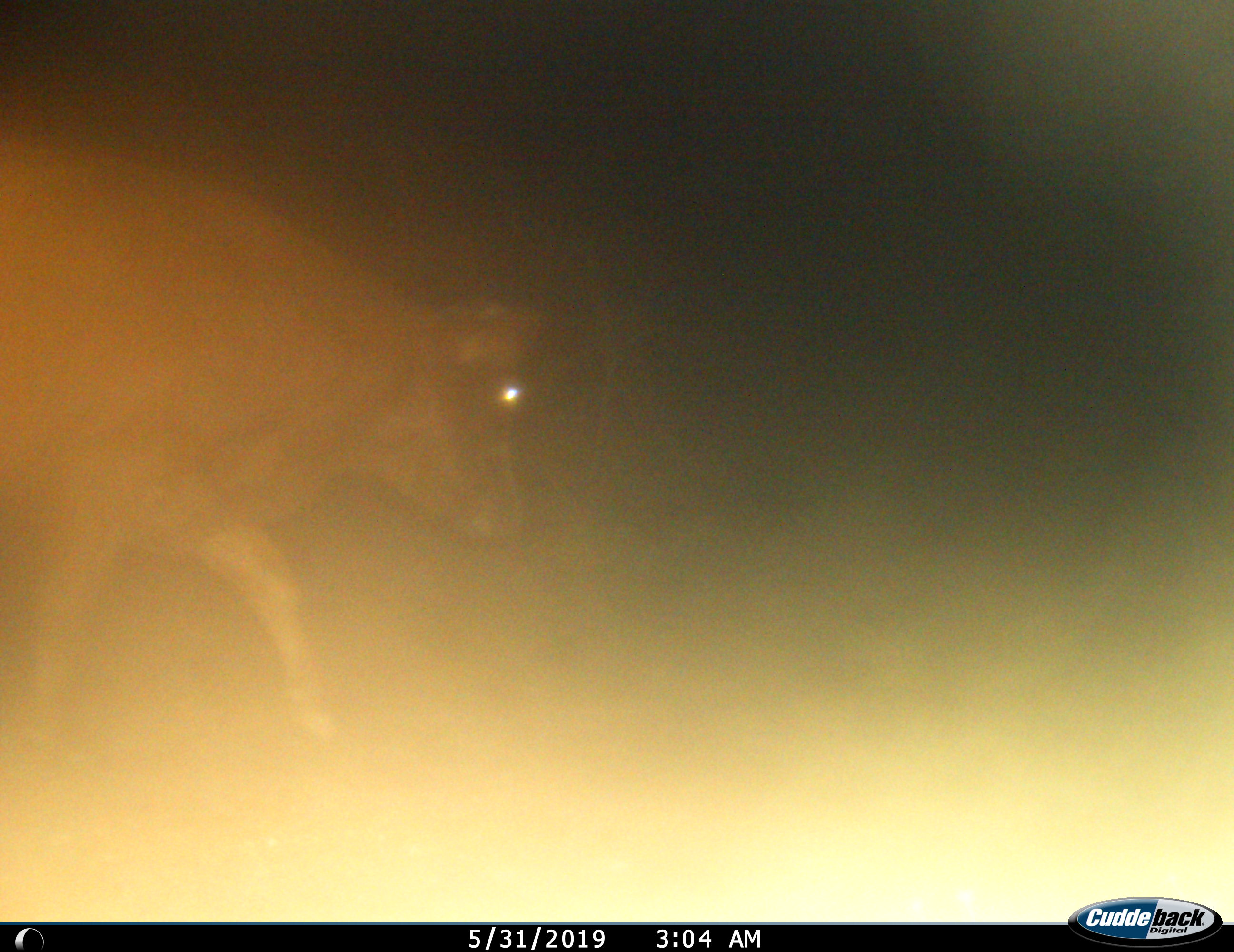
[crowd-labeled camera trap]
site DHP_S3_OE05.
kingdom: Animalia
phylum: Chordata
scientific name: Vertebrata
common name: domestic animal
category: domesticanimal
Domesticanimal (domestic animal) (Vertebrata), count 1. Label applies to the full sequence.